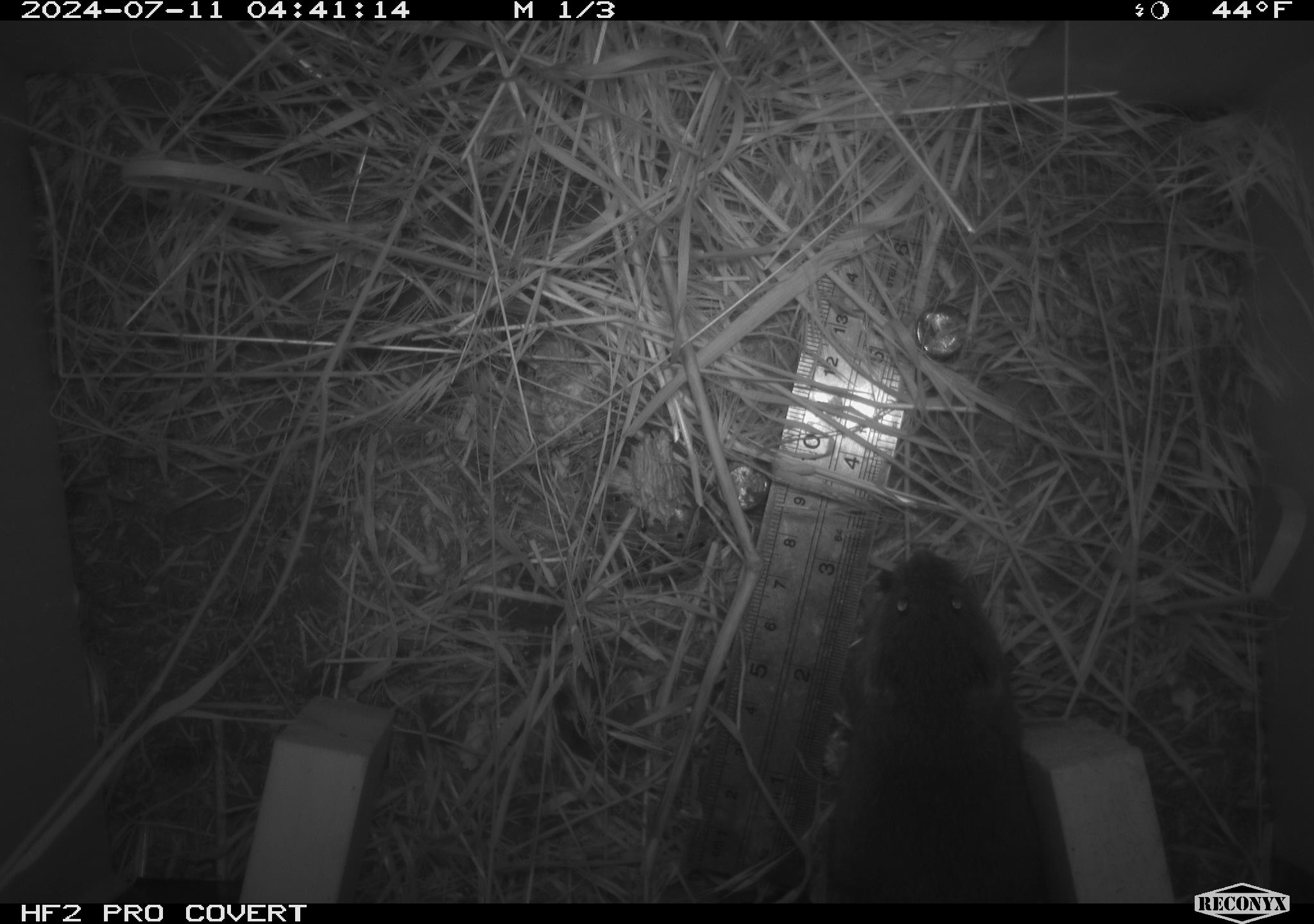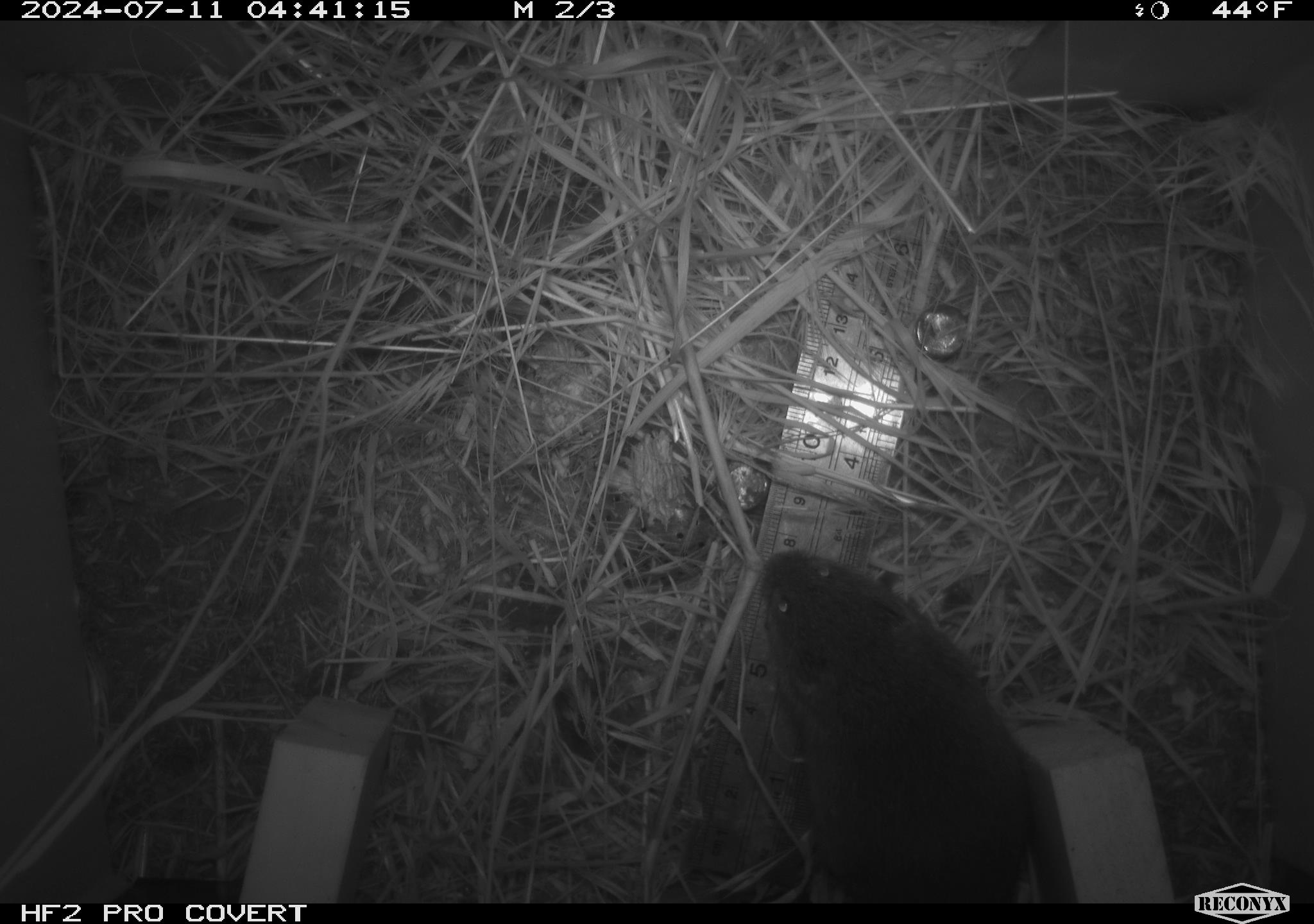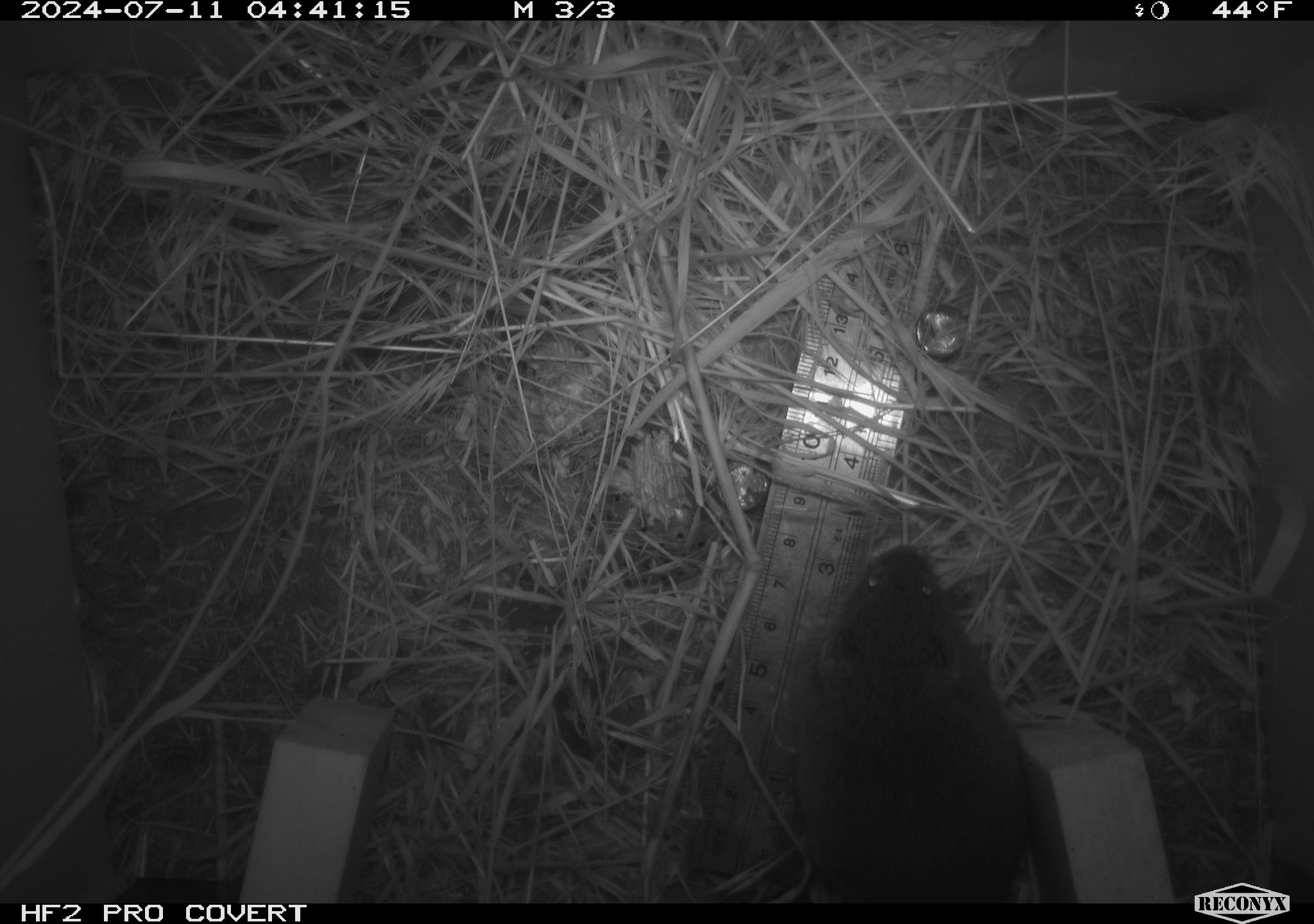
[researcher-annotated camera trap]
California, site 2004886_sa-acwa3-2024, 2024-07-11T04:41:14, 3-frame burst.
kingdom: Animalia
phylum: Chordata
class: Mammalia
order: Rodentia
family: Cricetidae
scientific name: Arvicolinae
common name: voles, lemmings, and muskrats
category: arvicolinae subfamily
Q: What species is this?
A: Arvicolinae subfamily (voles, lemmings, and muskrats) (Arvicolinae).